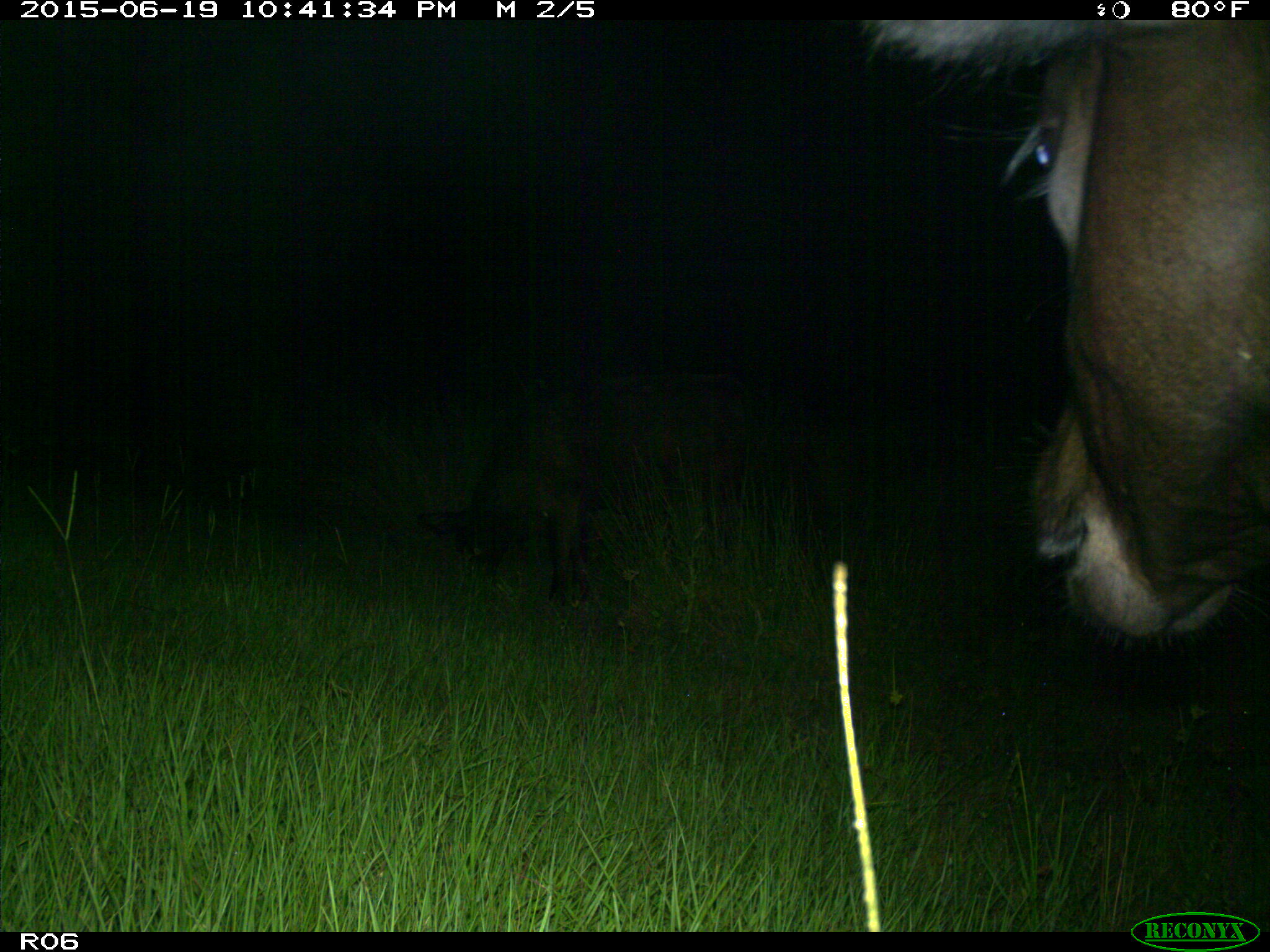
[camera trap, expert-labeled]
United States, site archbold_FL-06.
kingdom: Animalia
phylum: Chordata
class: Mammalia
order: Artiodactyla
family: Bovidae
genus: Bos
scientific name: Bos taurus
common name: domestic cow